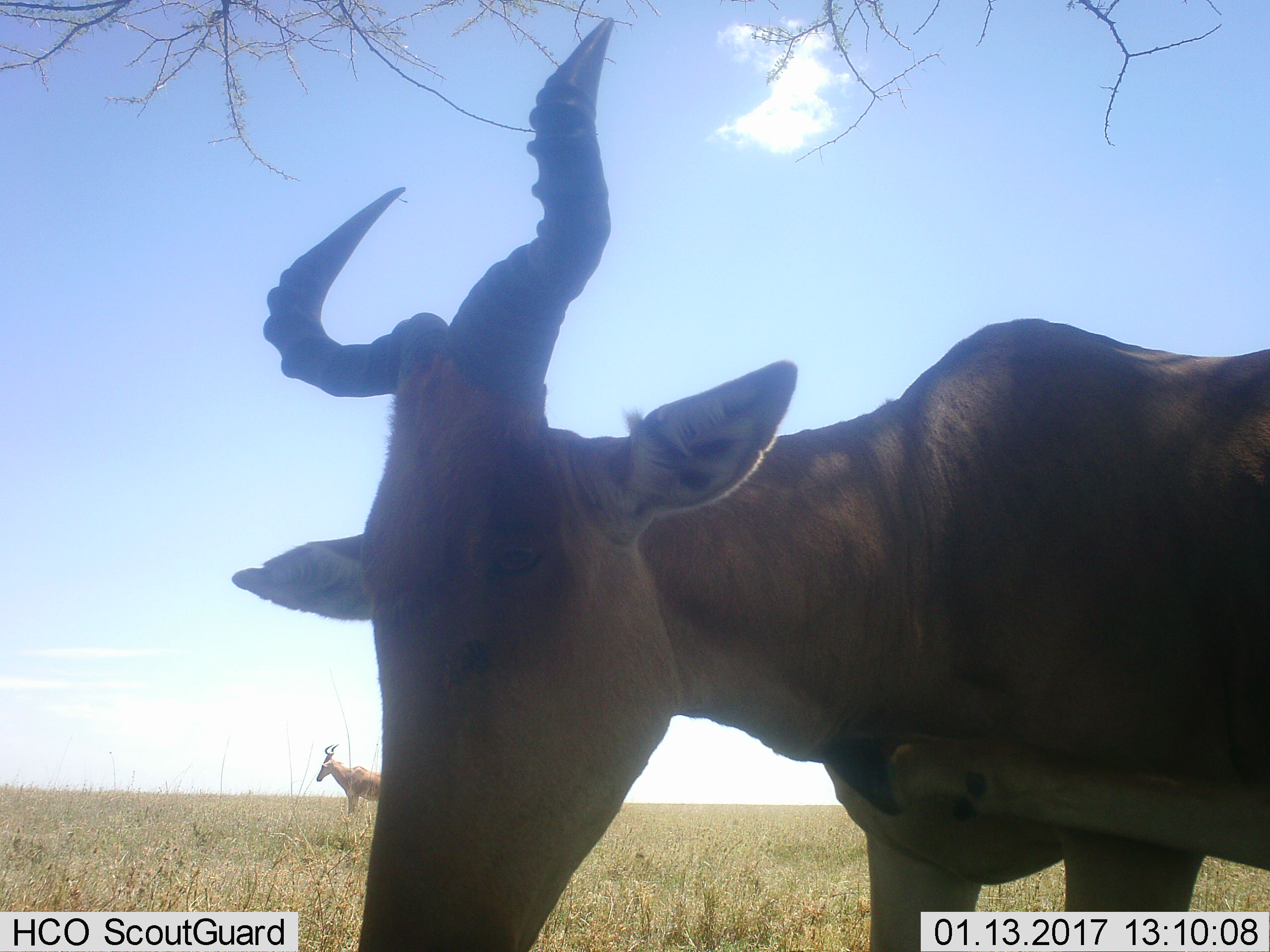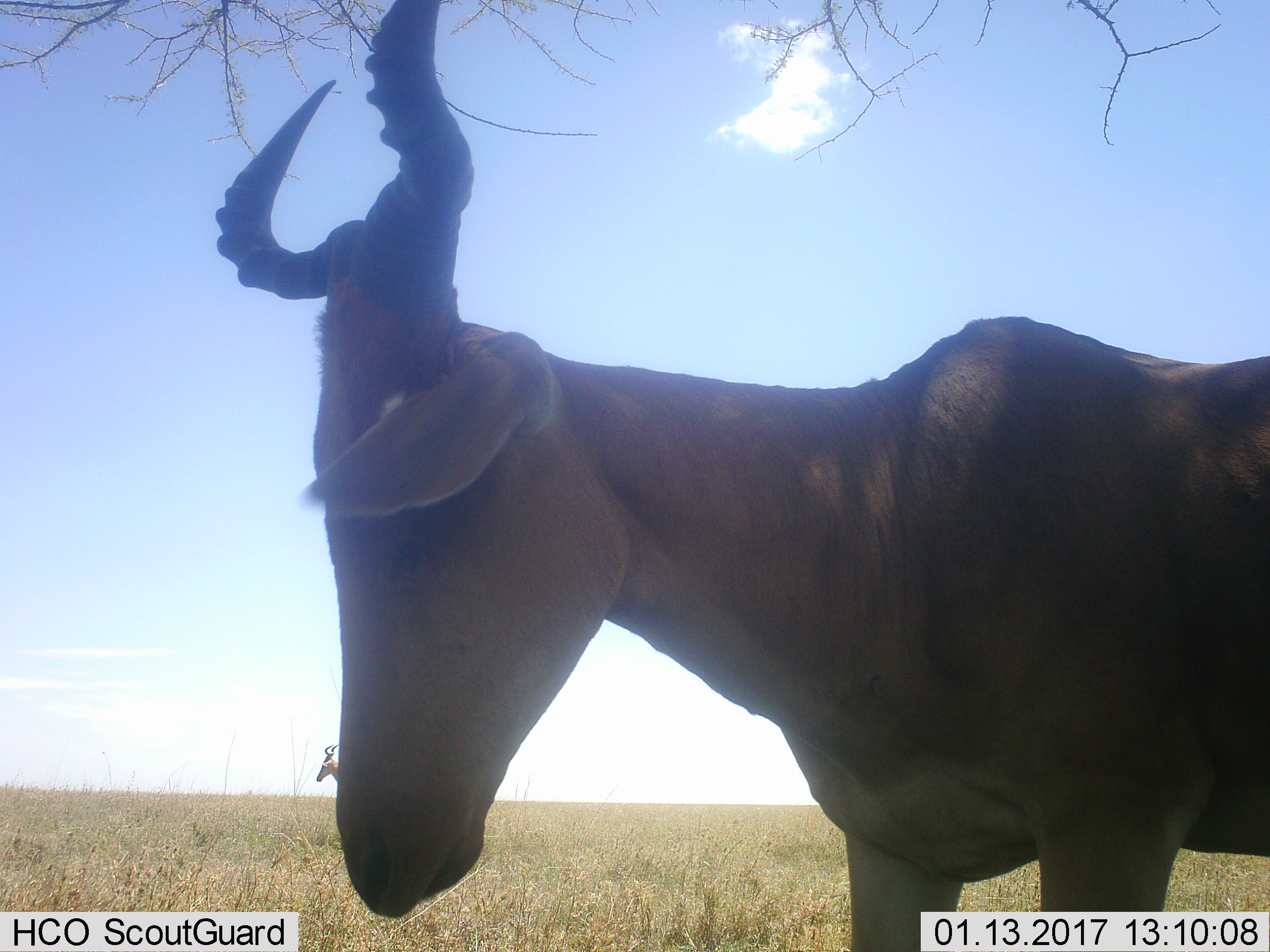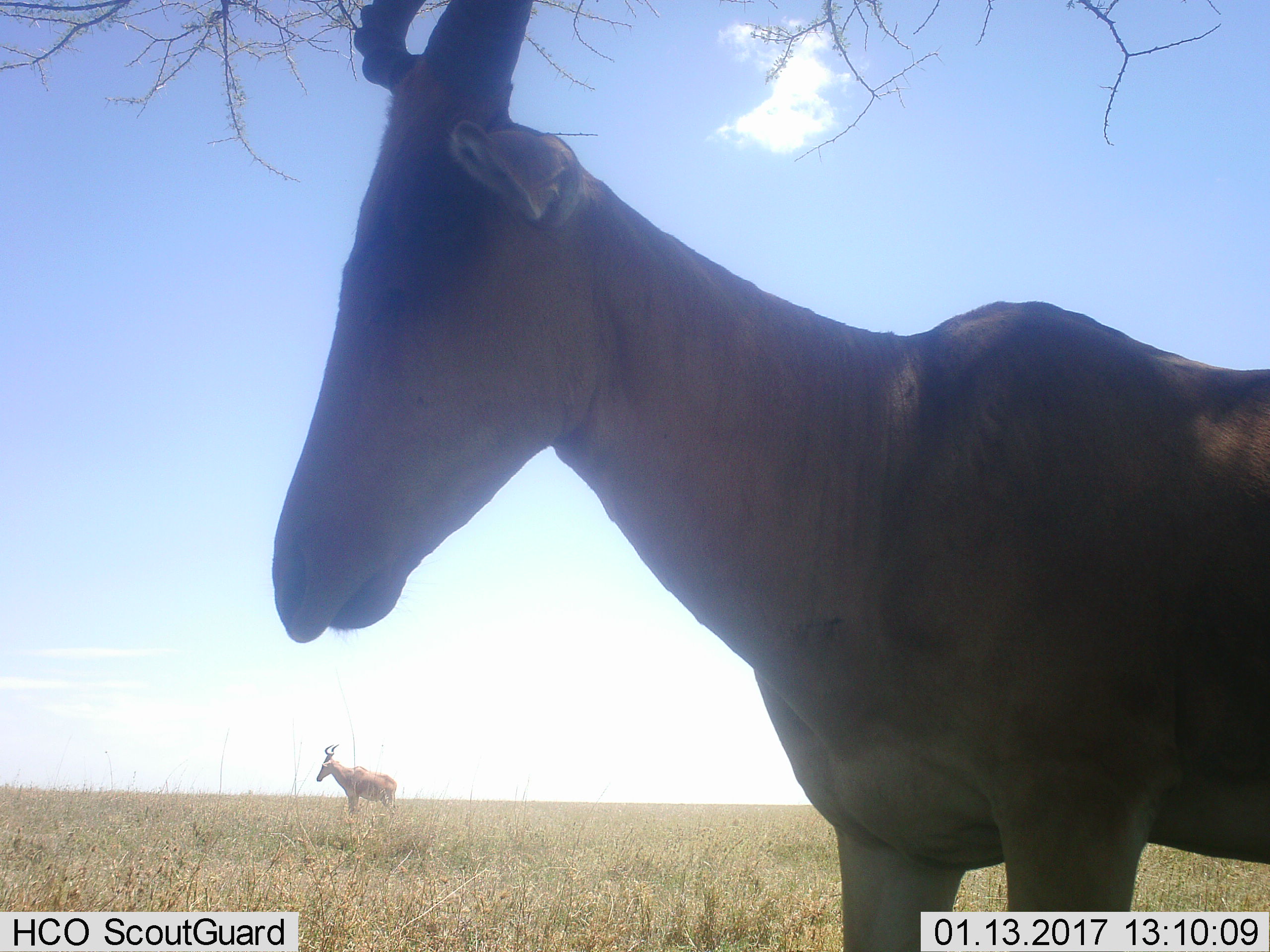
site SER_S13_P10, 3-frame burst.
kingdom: Animalia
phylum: Chordata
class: Mammalia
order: Artiodactyla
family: Bovidae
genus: Alcelaphus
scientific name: Alcelaphus buselaphus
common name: hartebeest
Hartebeest (Alcelaphus buselaphus), count 2. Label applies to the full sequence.